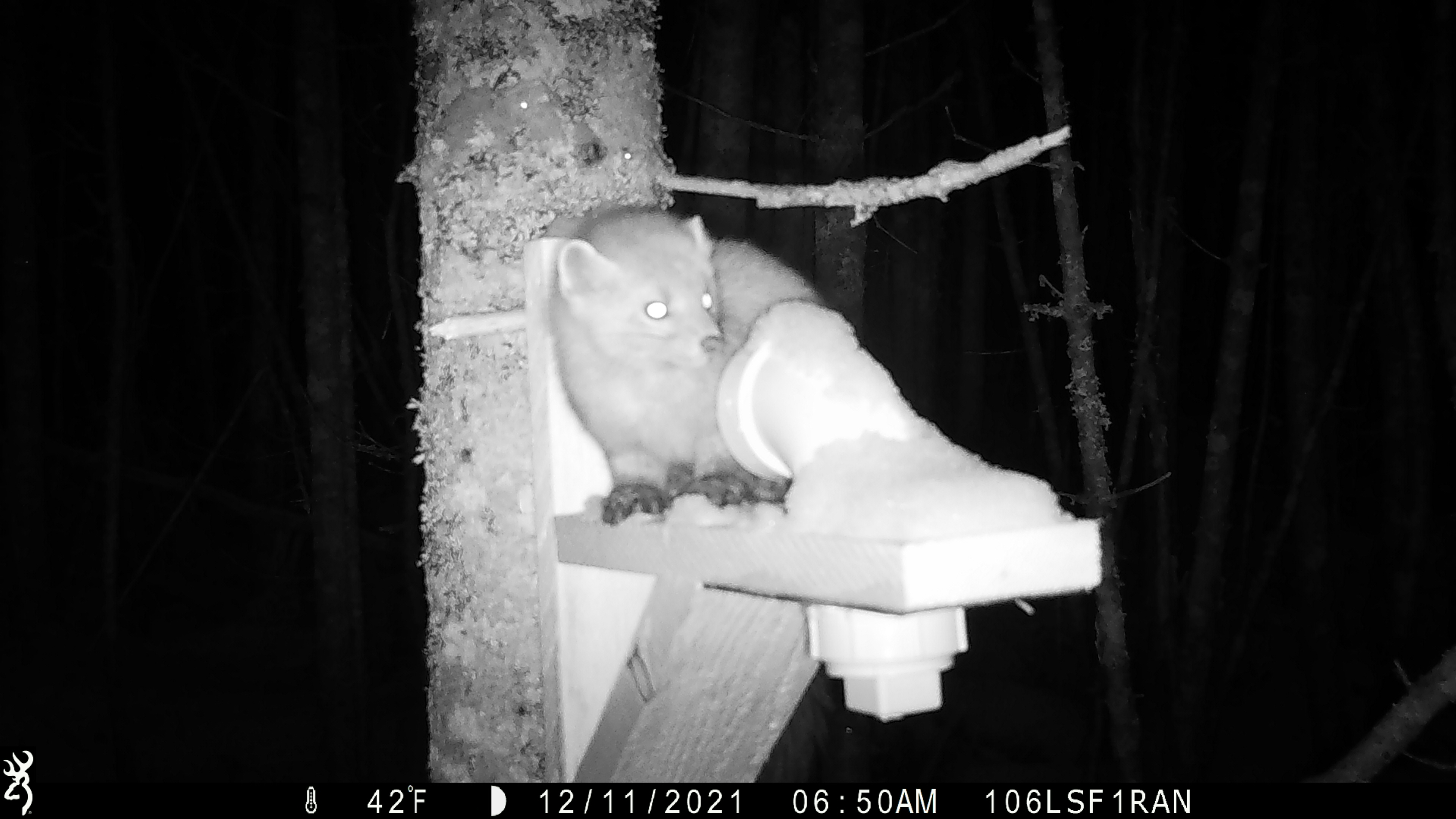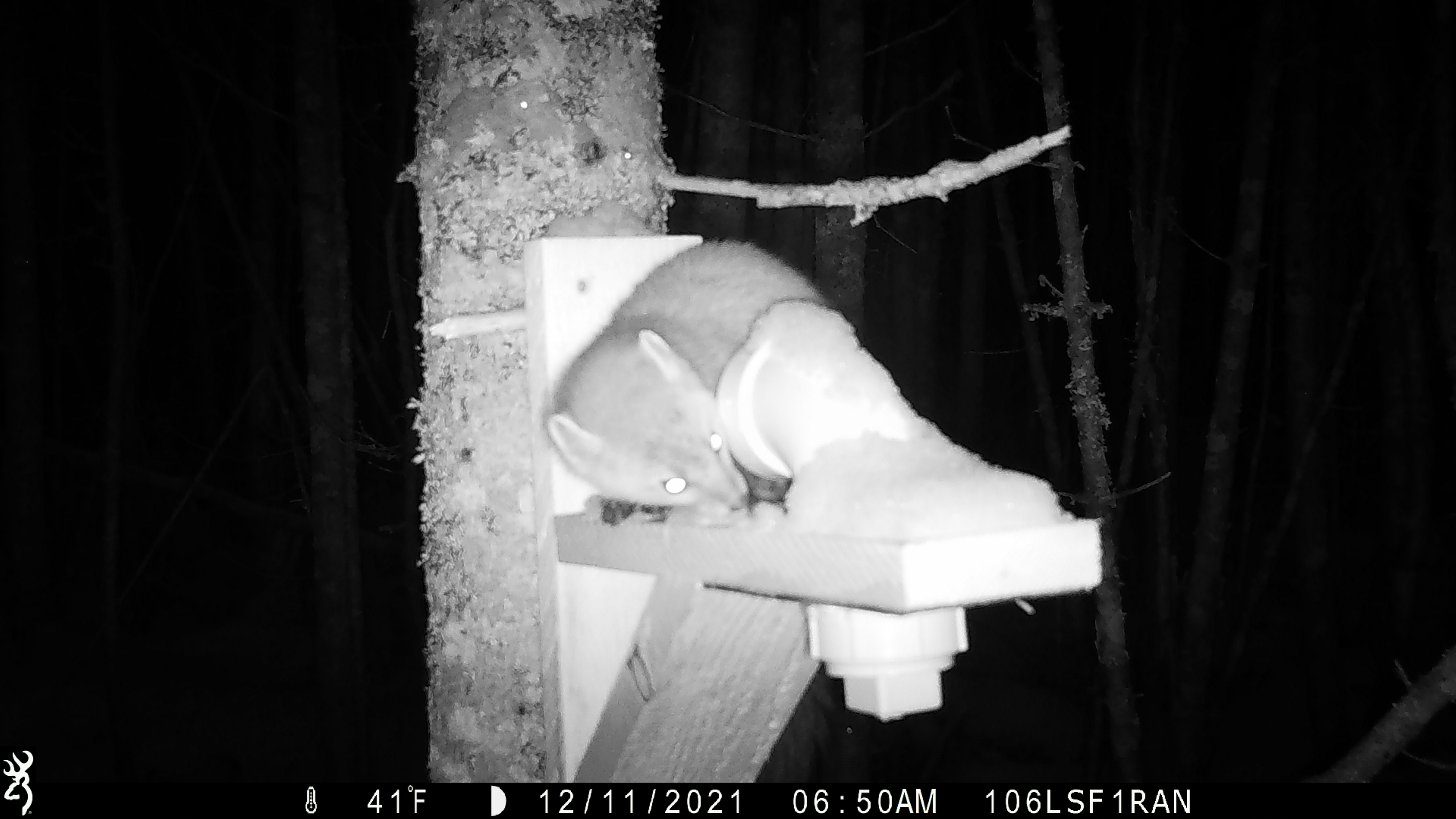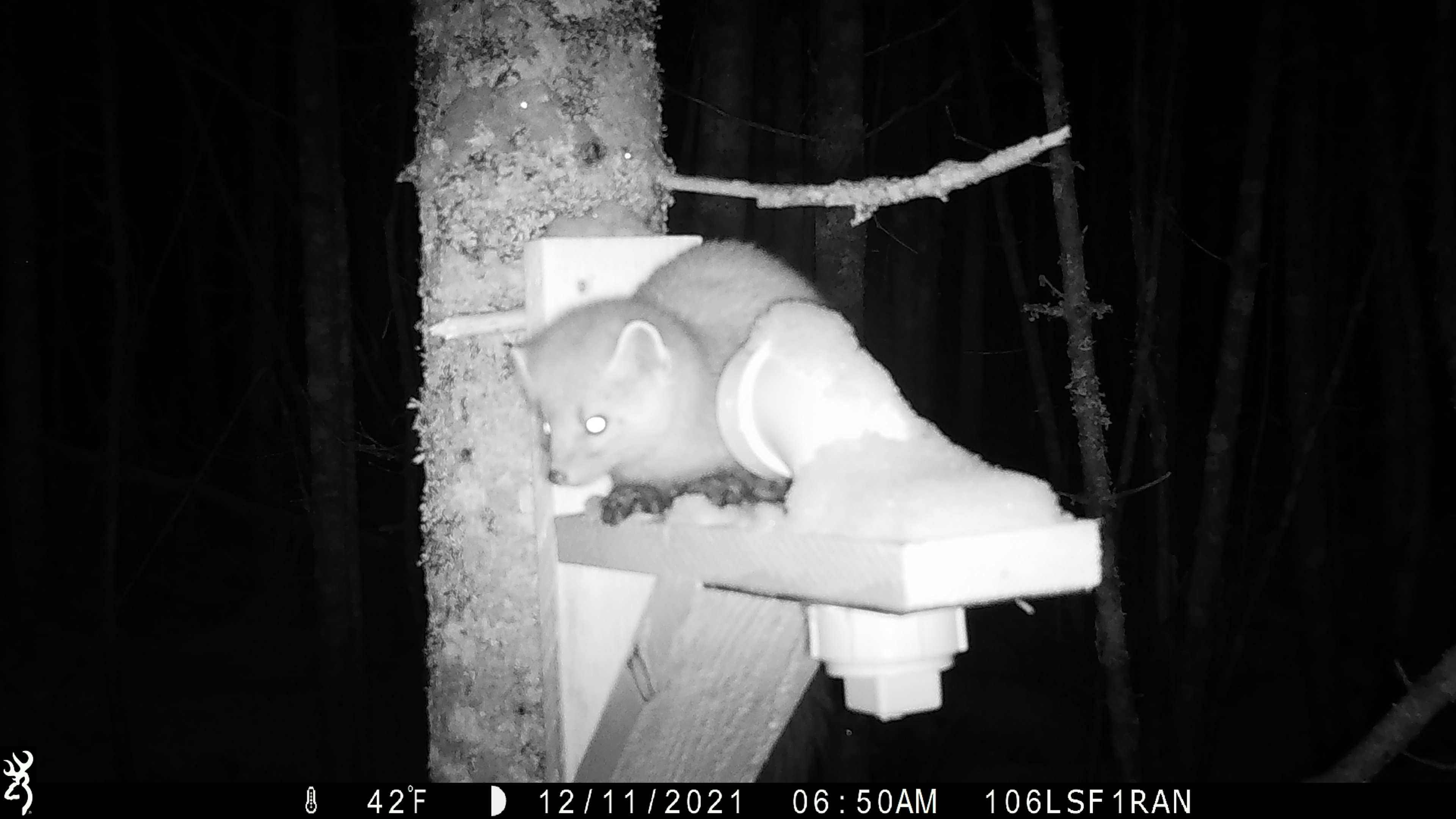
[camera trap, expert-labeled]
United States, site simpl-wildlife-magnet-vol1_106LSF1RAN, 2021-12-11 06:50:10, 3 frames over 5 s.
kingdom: Animalia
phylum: Chordata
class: Mammalia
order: Carnivora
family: Mustelidae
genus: Martes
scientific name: Martes americana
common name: american marten